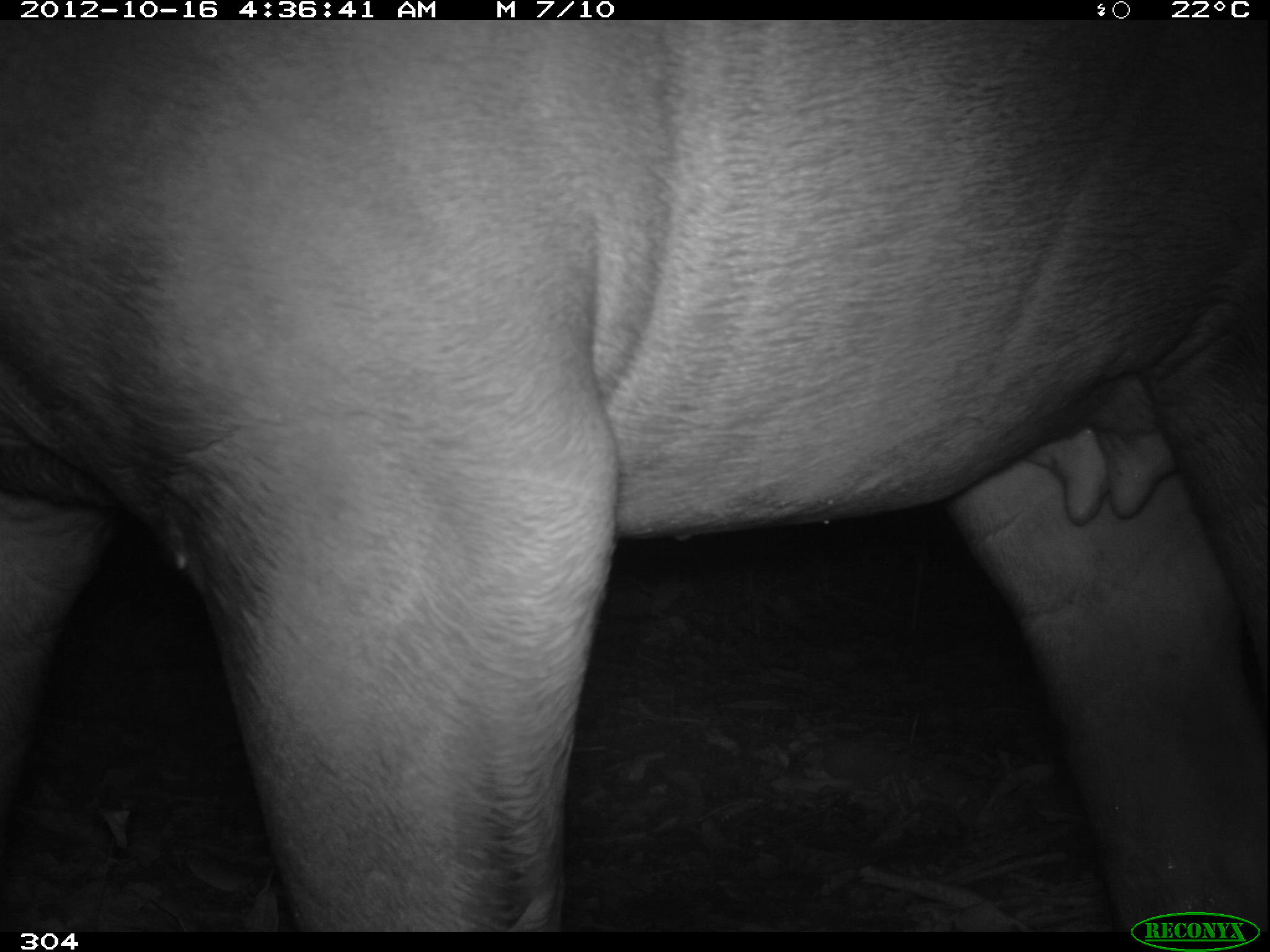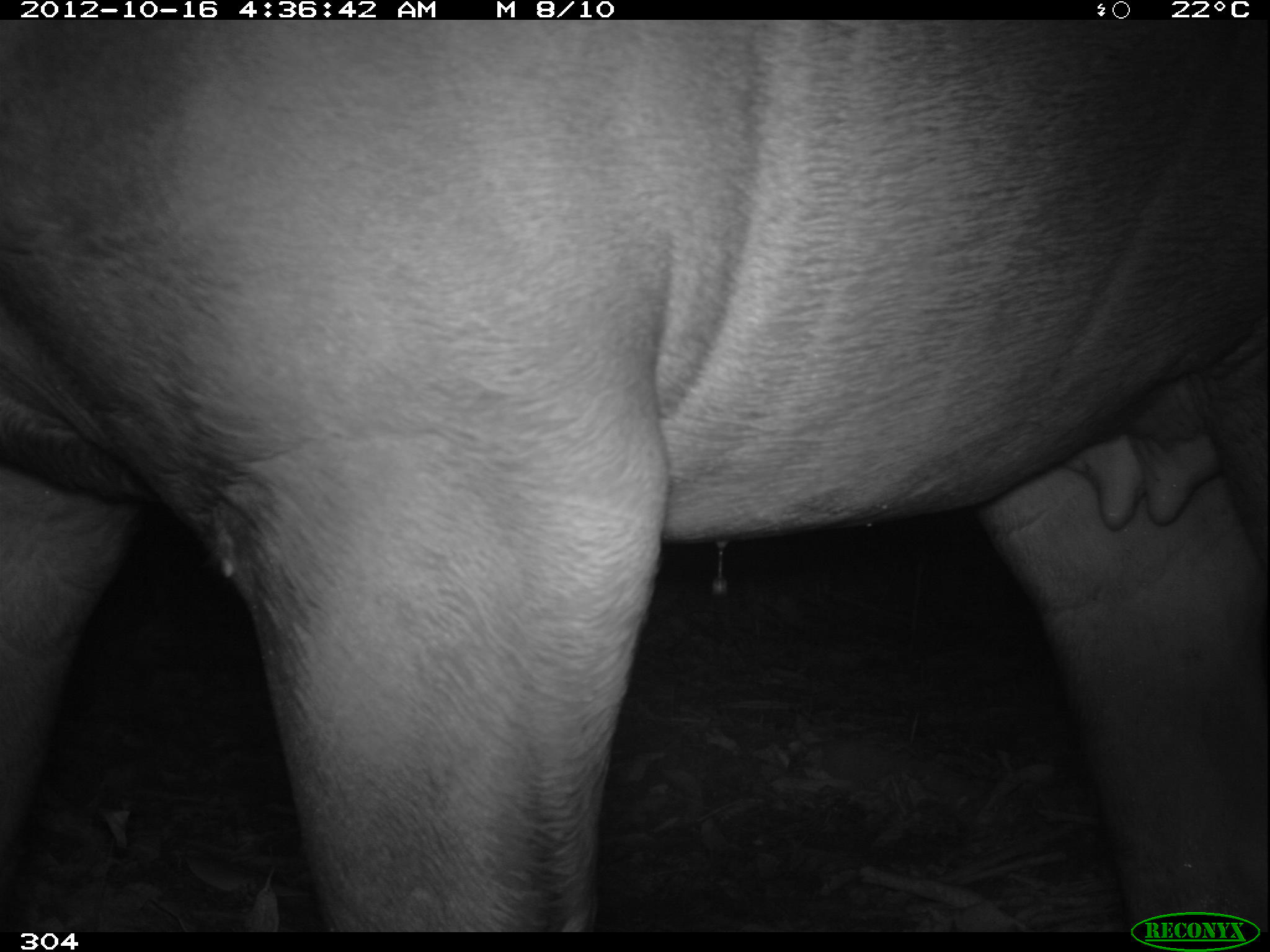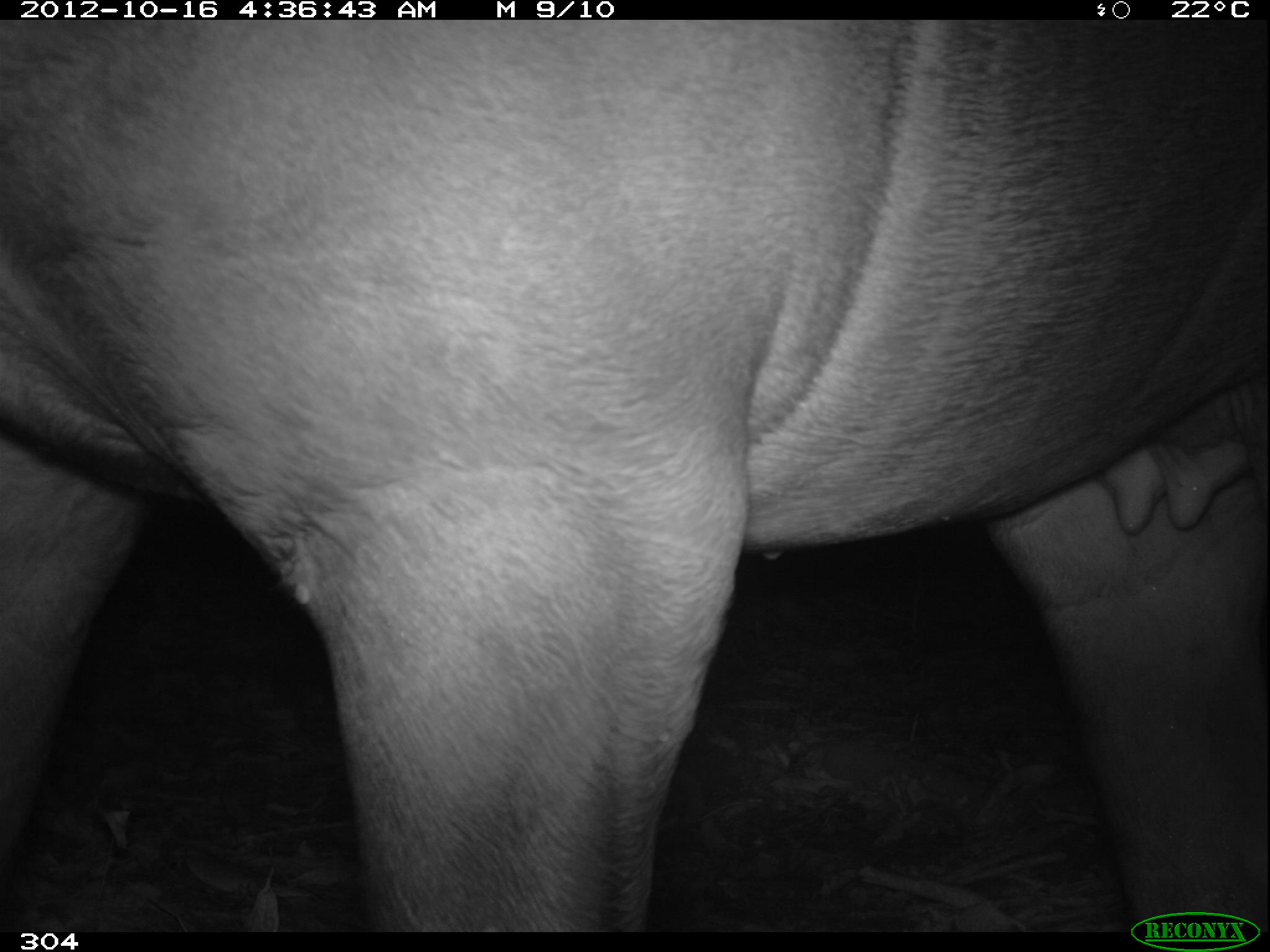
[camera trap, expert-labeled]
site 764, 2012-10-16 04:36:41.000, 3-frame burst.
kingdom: Animalia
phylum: Chordata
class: Mammalia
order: Perissodactyla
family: Tapiridae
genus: Tapirus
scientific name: Tapirus terrestris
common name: south american tapir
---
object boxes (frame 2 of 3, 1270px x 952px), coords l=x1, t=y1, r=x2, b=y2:
tapirus terrestris: l=0, t=16, r=1270, b=932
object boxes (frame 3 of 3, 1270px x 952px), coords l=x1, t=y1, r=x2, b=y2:
tapirus terrestris: l=0, t=15, r=1270, b=932